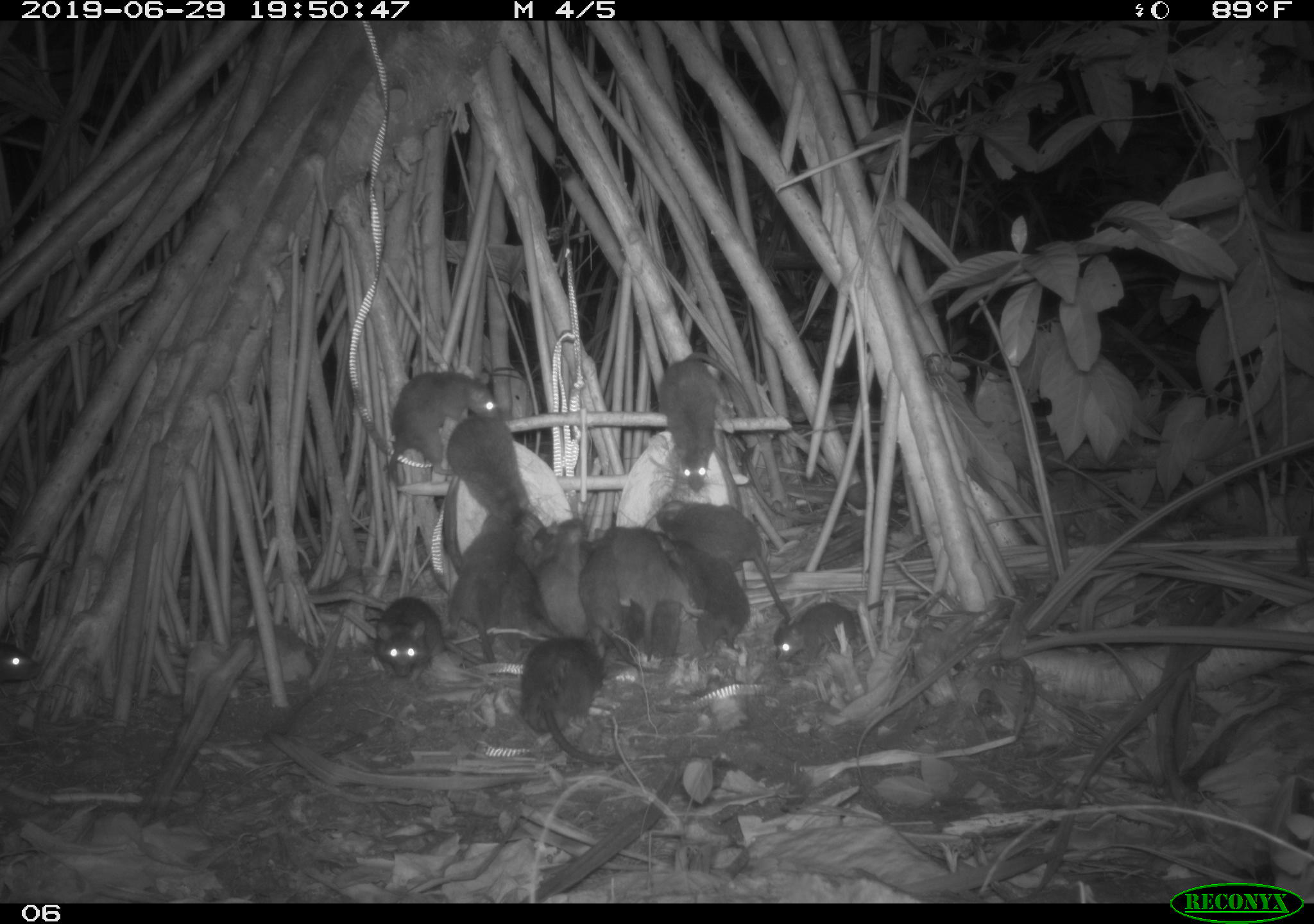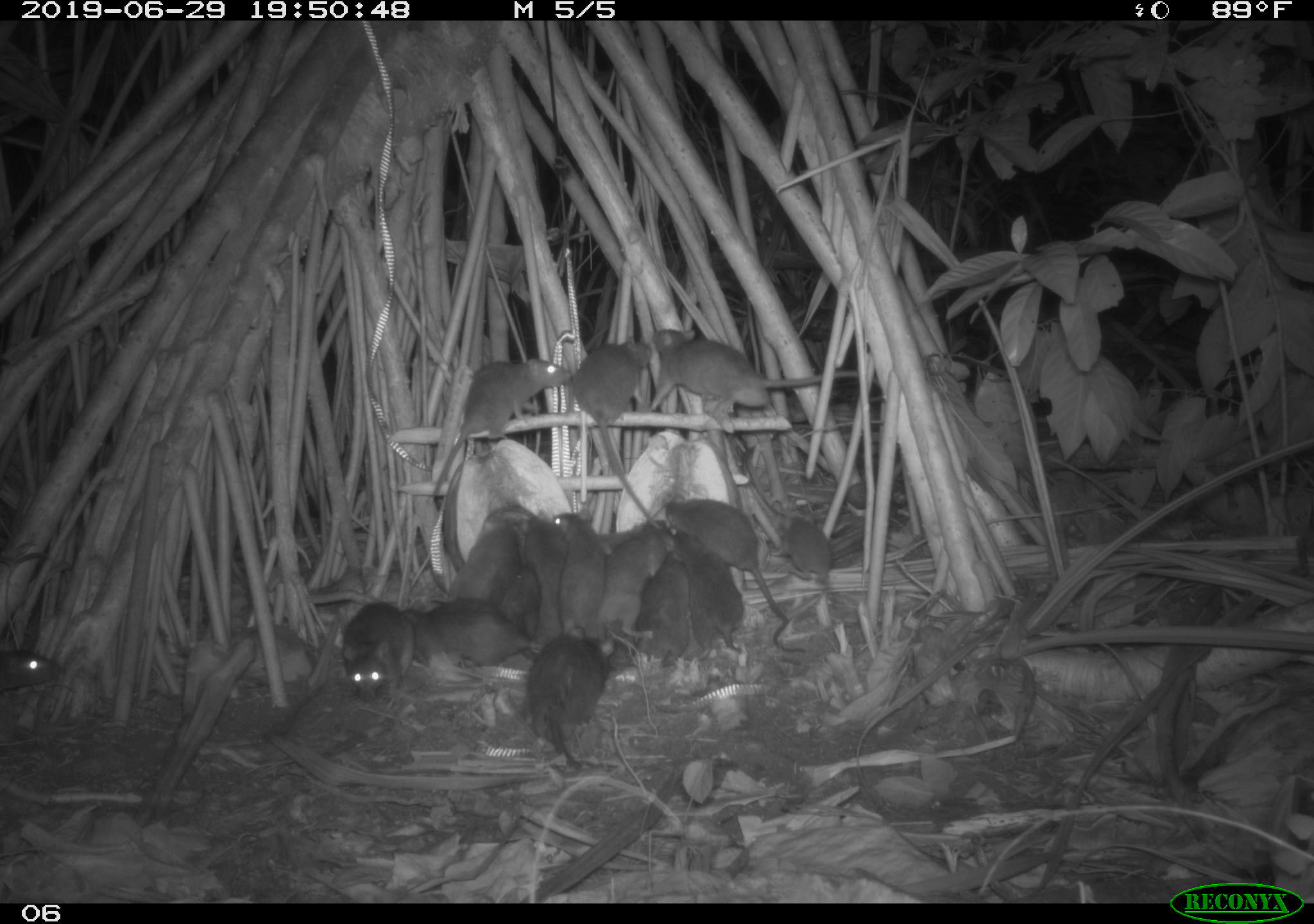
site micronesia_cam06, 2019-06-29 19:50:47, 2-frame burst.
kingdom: Animalia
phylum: Chordata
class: Mammalia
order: Rodentia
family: Muridae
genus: Rattus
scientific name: Rattus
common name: rat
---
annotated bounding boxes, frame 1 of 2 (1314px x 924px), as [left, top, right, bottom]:
rat: [513, 620, 634, 772]; [654, 502, 792, 628]; [380, 369, 504, 489]; [654, 353, 758, 492]; [769, 586, 925, 669]; [443, 514, 523, 670]; [444, 415, 540, 542]; [665, 536, 755, 655]; [612, 523, 692, 649]; [534, 512, 604, 642]; [368, 591, 462, 682]; [576, 534, 641, 664]; [491, 550, 555, 658]; [626, 600, 686, 665]; [0, 635, 40, 693]; [525, 520, 563, 555]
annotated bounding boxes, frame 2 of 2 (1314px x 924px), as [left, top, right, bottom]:
rat: [660, 495, 805, 662]; [642, 321, 864, 428]; [425, 352, 575, 508]; [571, 330, 660, 530]; [522, 622, 622, 778]; [664, 528, 752, 656]; [590, 524, 676, 651]; [336, 590, 427, 709]; [400, 601, 536, 672]; [550, 507, 606, 642]; [633, 550, 698, 664]; [443, 509, 523, 601]; [492, 520, 542, 665]; [517, 512, 568, 651]; [0, 635, 69, 714]; [772, 511, 835, 592]; [594, 518, 658, 555]